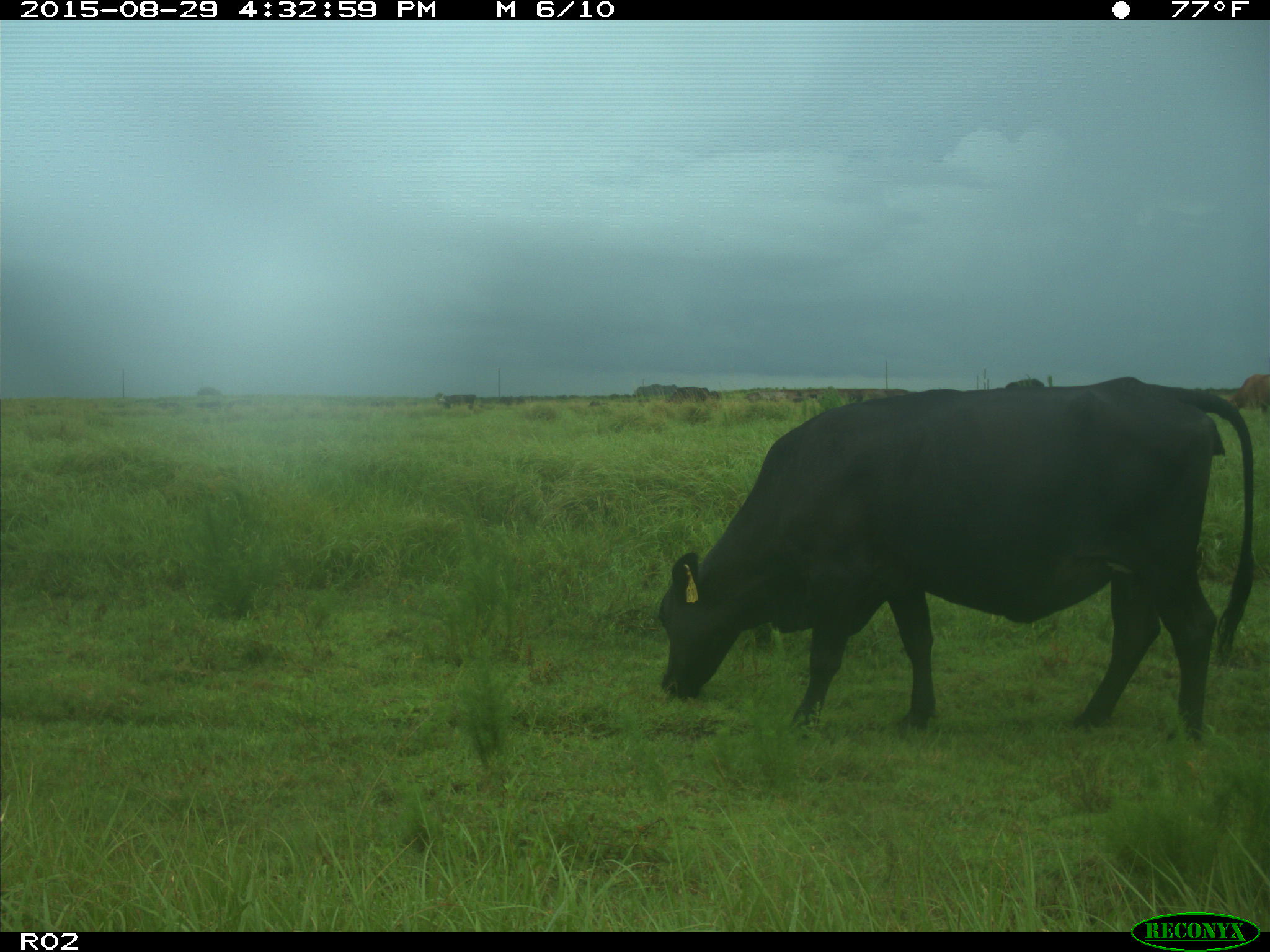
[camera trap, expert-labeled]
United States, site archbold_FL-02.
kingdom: Animalia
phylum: Chordata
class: Mammalia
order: Artiodactyla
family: Bovidae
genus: Bos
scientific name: Bos taurus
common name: domestic cow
Bos taurus (domestic cow).